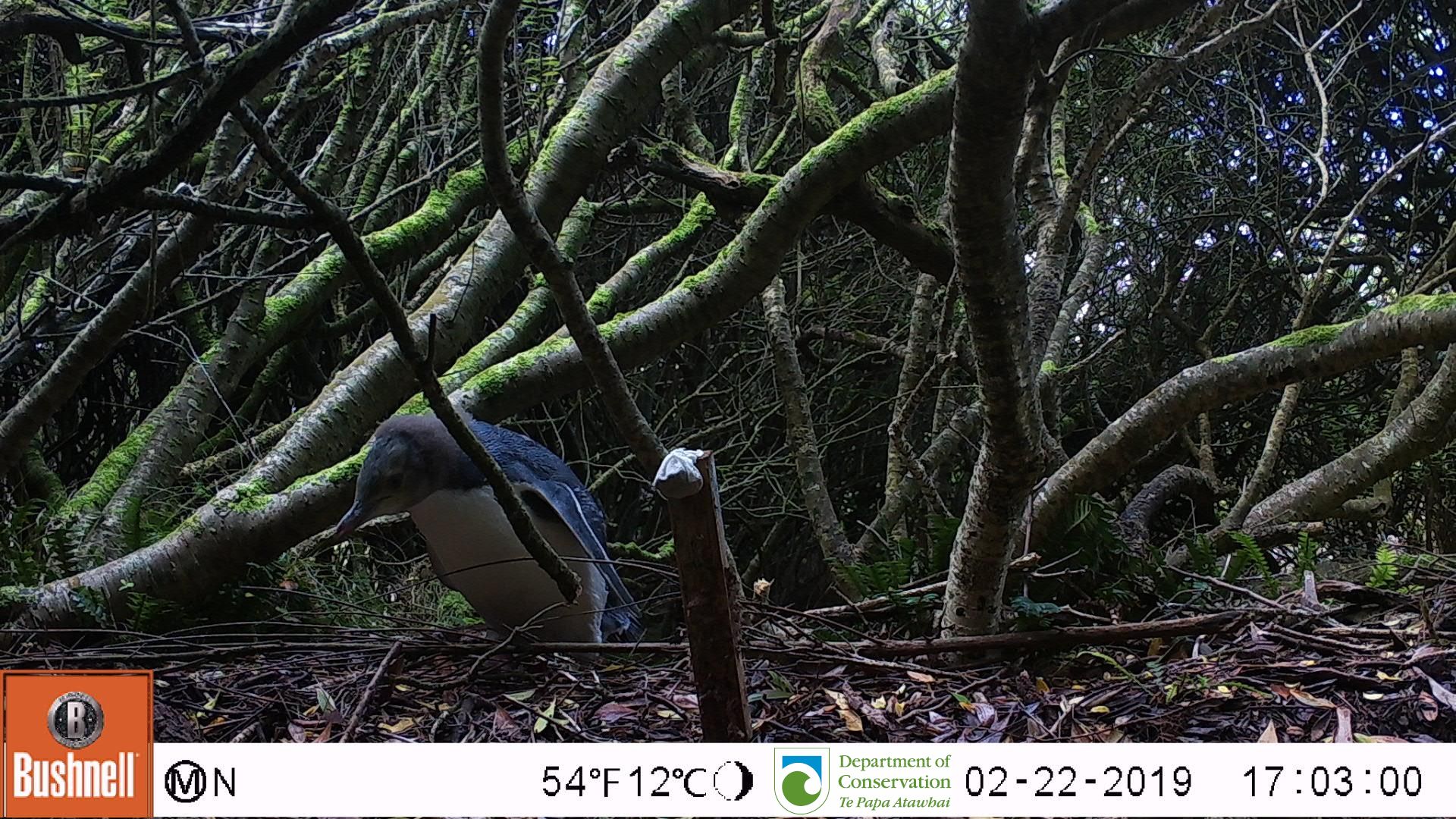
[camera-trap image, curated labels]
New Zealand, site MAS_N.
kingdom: Animalia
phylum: Chordata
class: Aves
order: Sphenisciformes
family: Spheniscidae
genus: Megadyptes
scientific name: Megadyptes antipodes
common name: yellow-eyed penguin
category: yellow eyed penguin